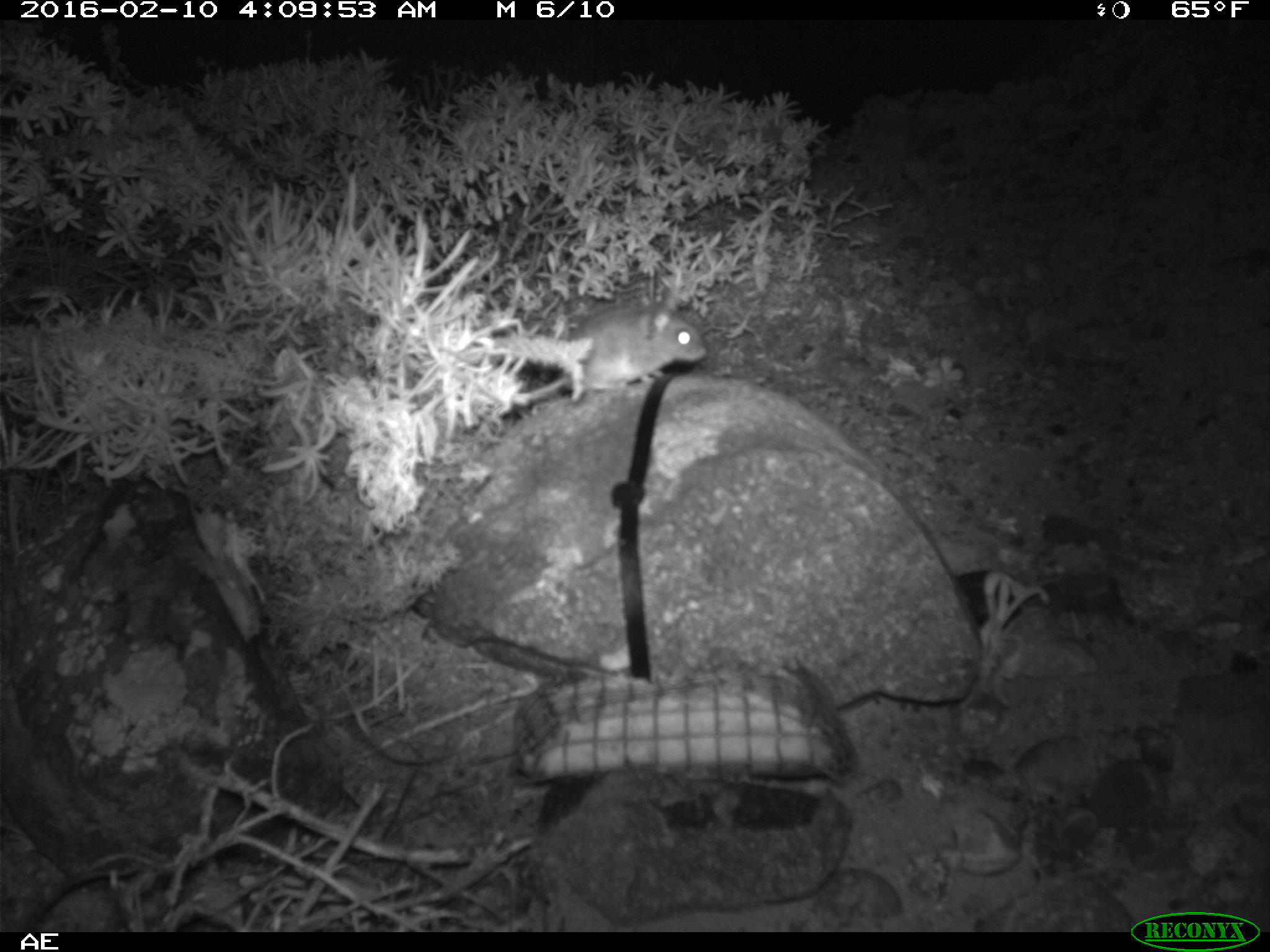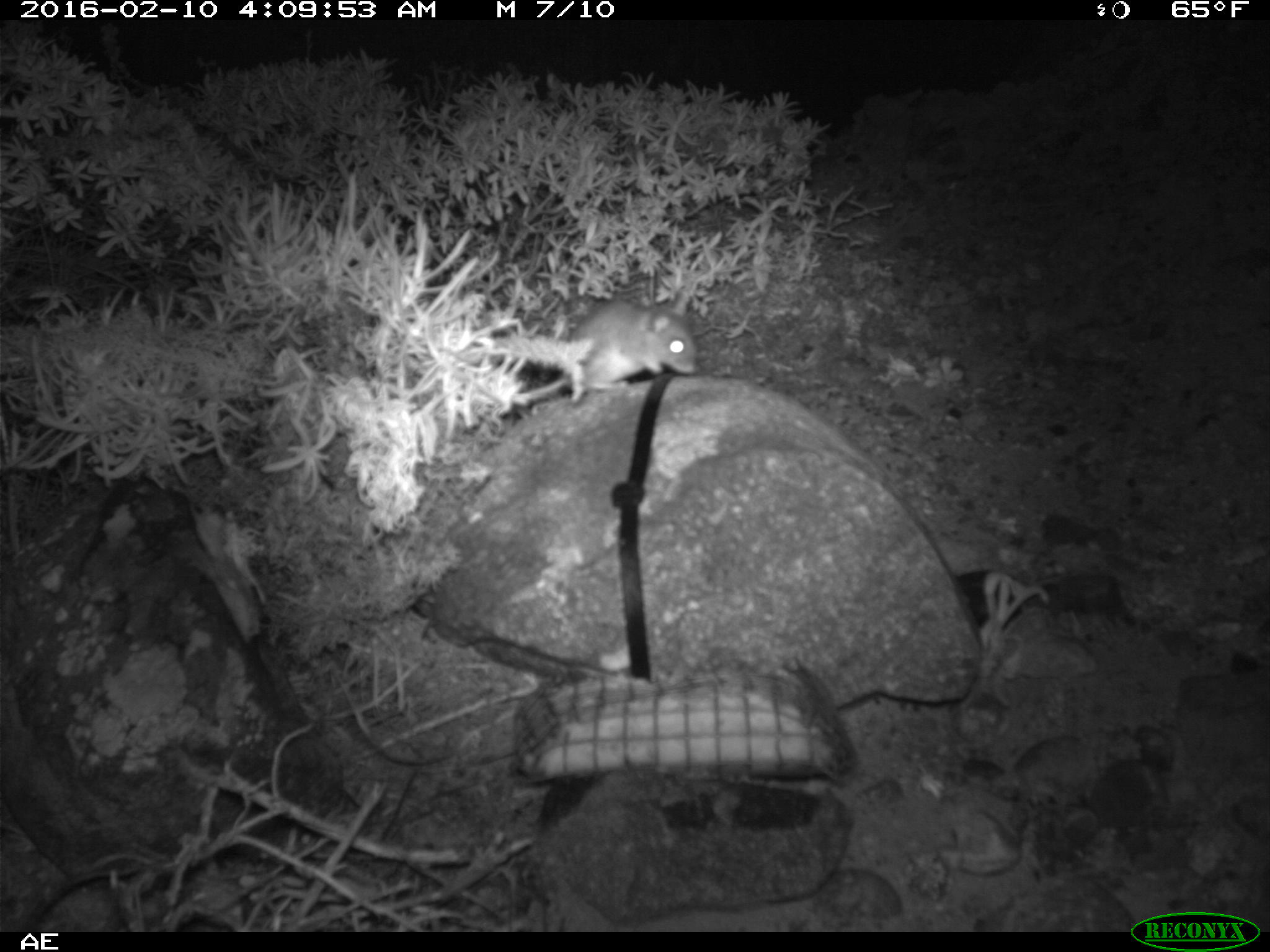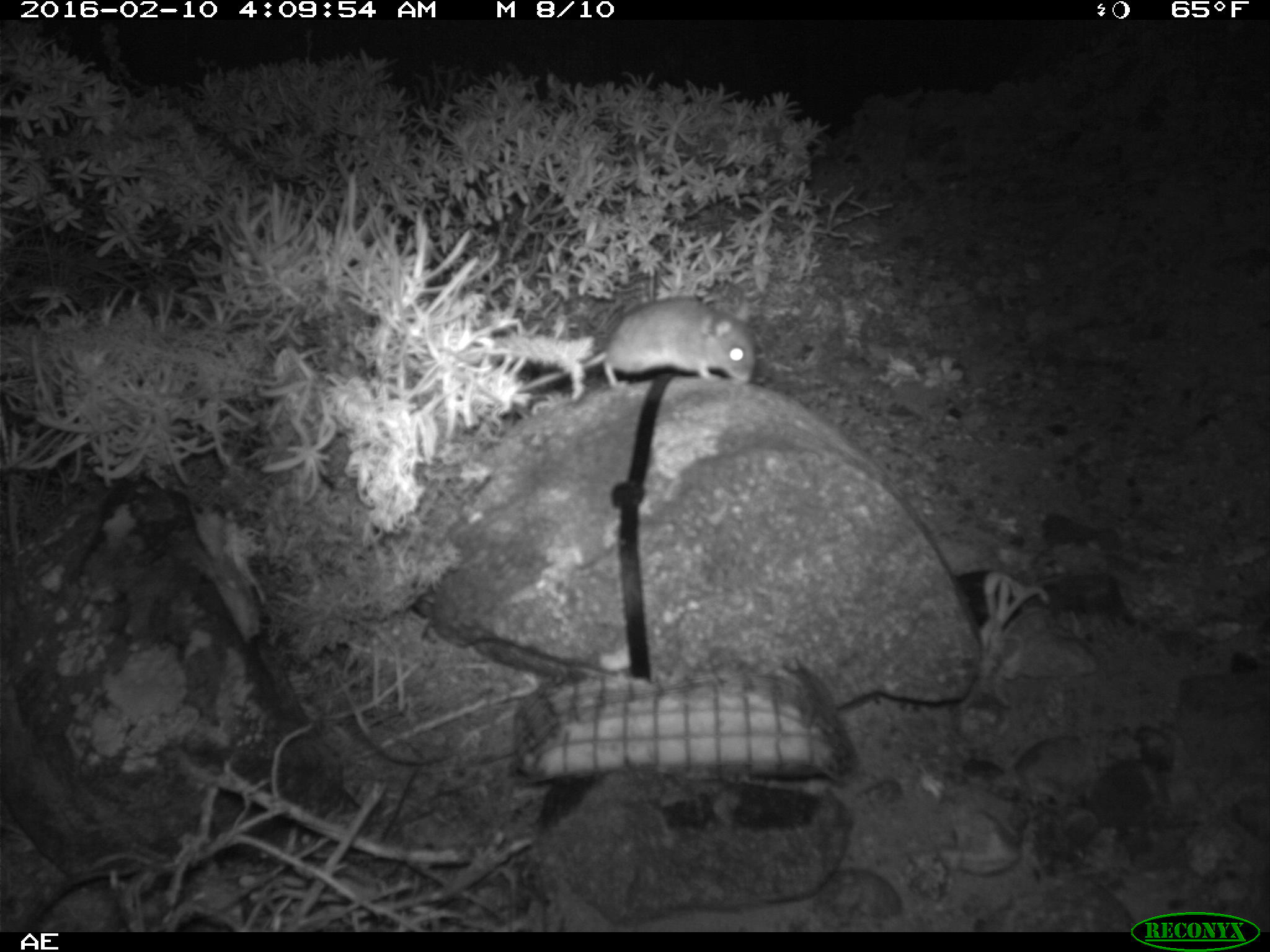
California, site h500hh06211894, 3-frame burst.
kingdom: Animalia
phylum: Chordata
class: Mammalia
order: Rodentia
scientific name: Rodentia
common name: rodent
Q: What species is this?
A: Rodent (Rodentia).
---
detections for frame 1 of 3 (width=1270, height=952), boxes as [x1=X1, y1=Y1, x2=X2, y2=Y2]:
rodent: [x1=519, y1=298, x2=707, y2=405]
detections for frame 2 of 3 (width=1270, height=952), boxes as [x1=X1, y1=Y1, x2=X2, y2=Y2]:
rodent: [x1=512, y1=299, x2=699, y2=405]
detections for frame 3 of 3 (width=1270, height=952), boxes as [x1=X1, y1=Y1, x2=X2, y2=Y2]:
rodent: [x1=518, y1=296, x2=756, y2=393]